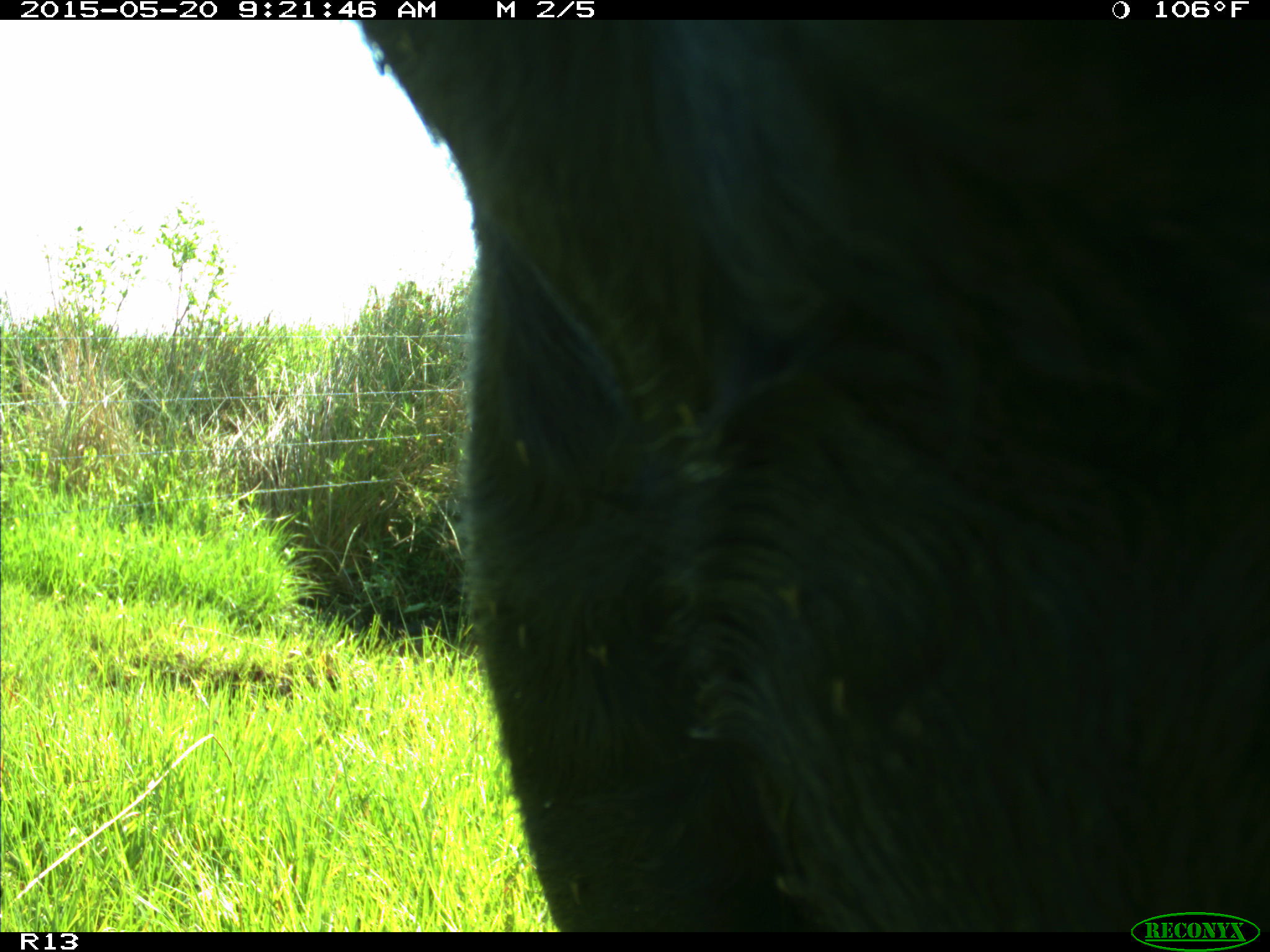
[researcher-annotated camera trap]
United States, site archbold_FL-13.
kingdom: Animalia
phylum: Chordata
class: Mammalia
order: Artiodactyla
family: Bovidae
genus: Bos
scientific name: Bos taurus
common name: domestic cow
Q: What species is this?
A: Bos taurus (domestic cow).